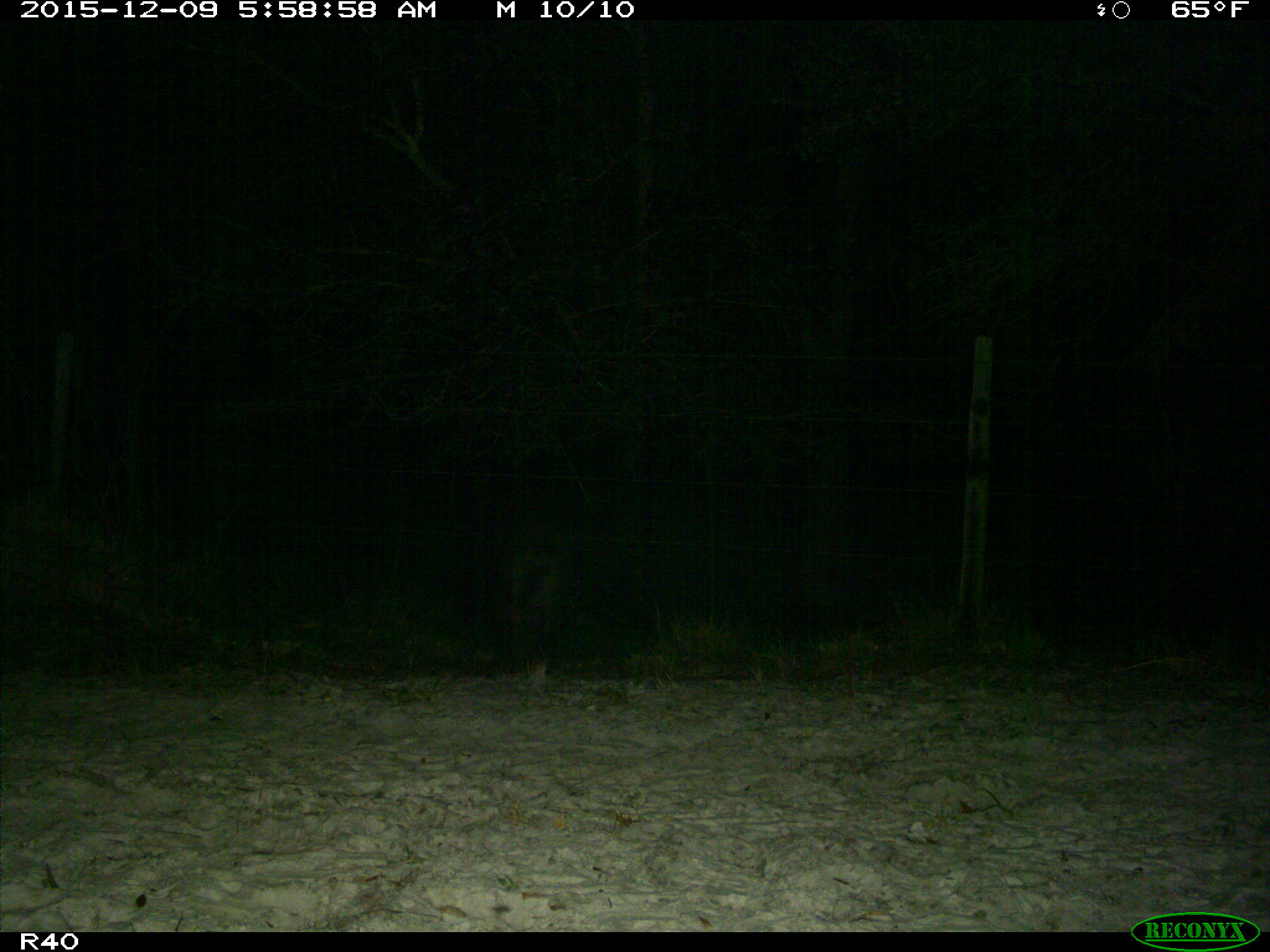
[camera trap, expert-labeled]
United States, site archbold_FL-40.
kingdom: Animalia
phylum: Chordata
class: Mammalia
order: Artiodactyla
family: Suidae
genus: Sus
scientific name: Sus scrofa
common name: wild boar